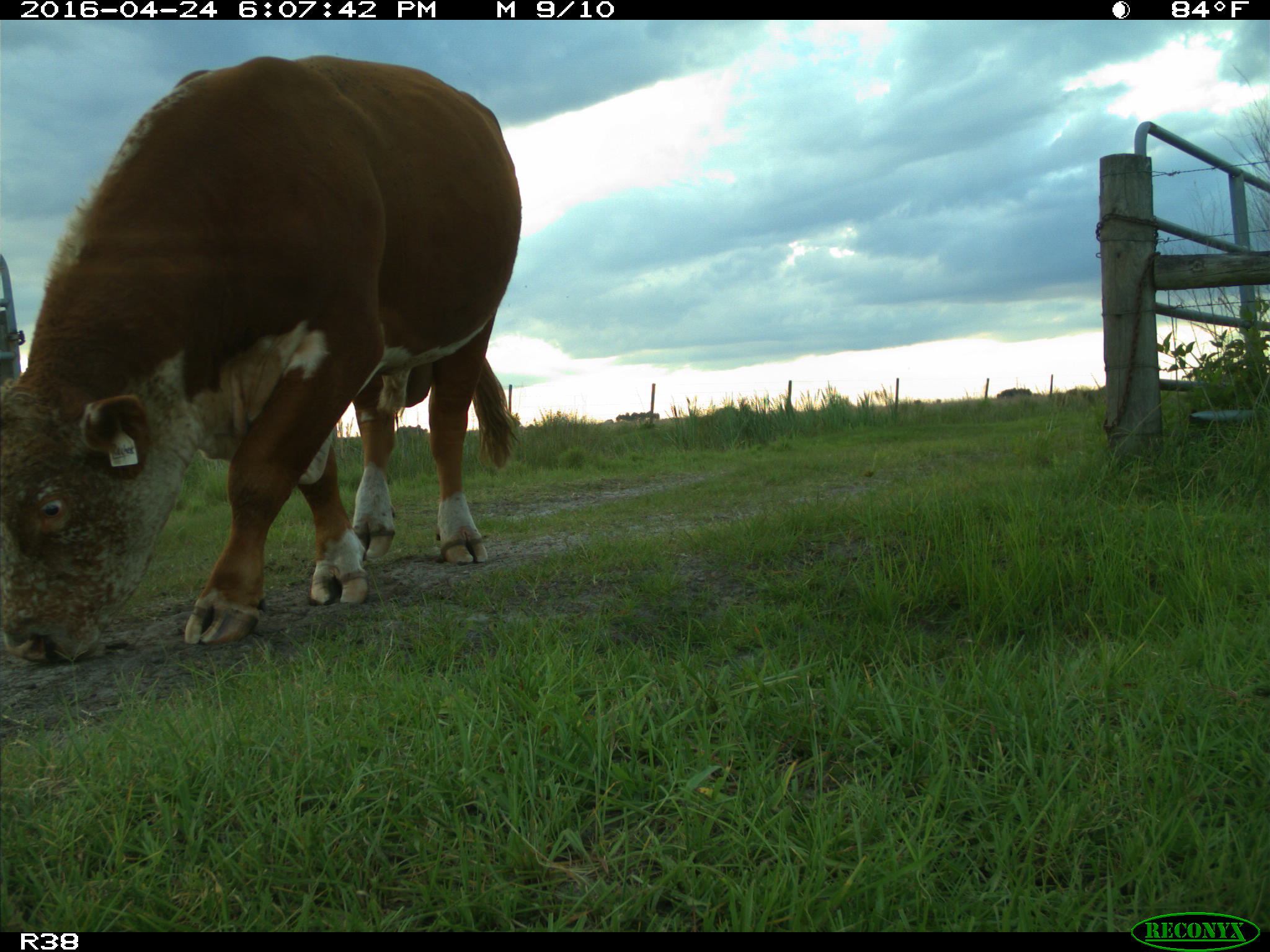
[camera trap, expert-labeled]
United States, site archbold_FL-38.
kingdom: Animalia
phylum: Chordata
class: Mammalia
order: Artiodactyla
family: Bovidae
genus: Bos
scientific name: Bos taurus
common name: domestic cow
Bos taurus (domestic cow).